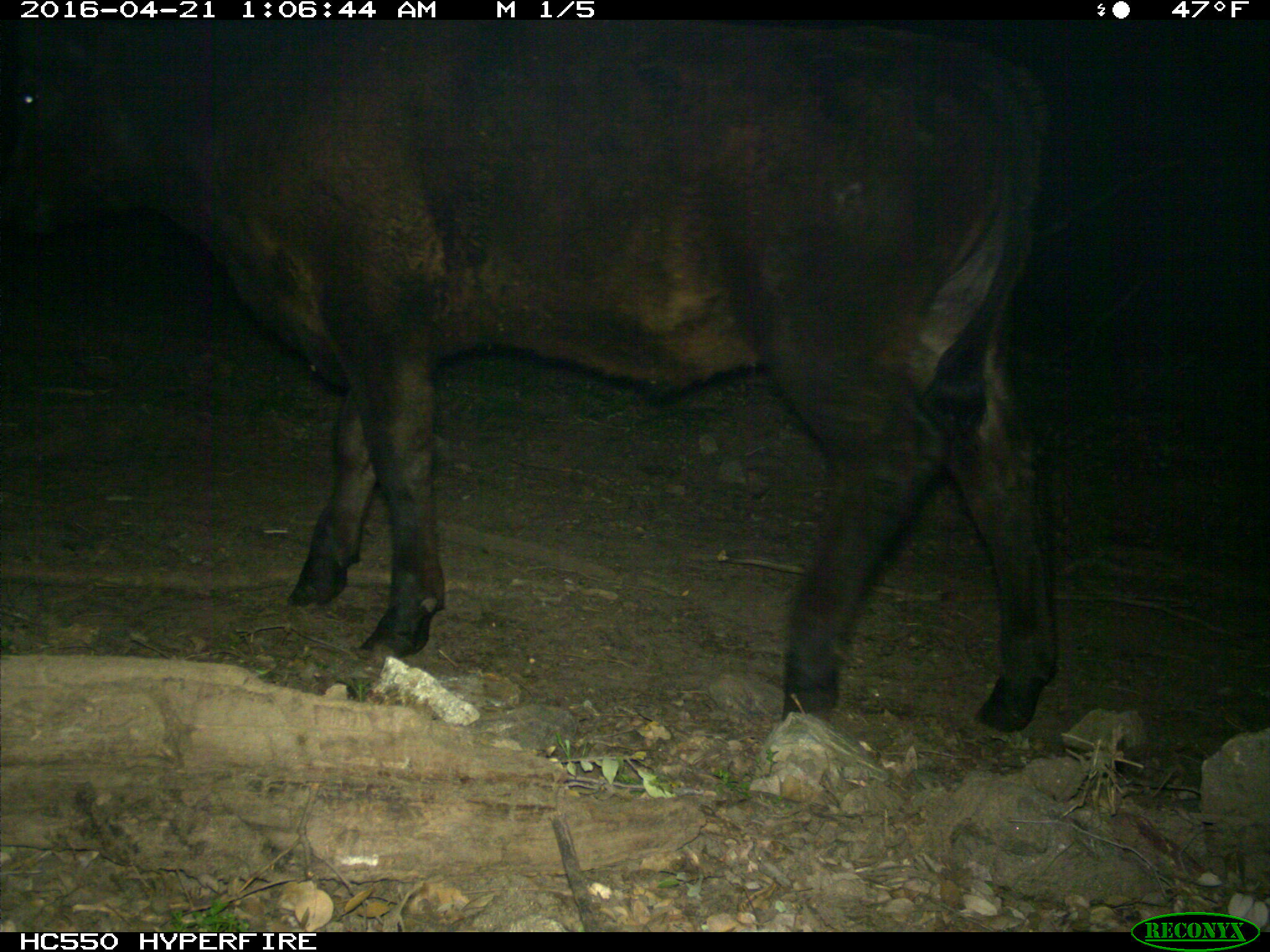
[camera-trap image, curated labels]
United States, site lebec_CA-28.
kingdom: Animalia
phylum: Chordata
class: Mammalia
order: Artiodactyla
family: Bovidae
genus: Bos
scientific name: Bos taurus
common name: domestic cow